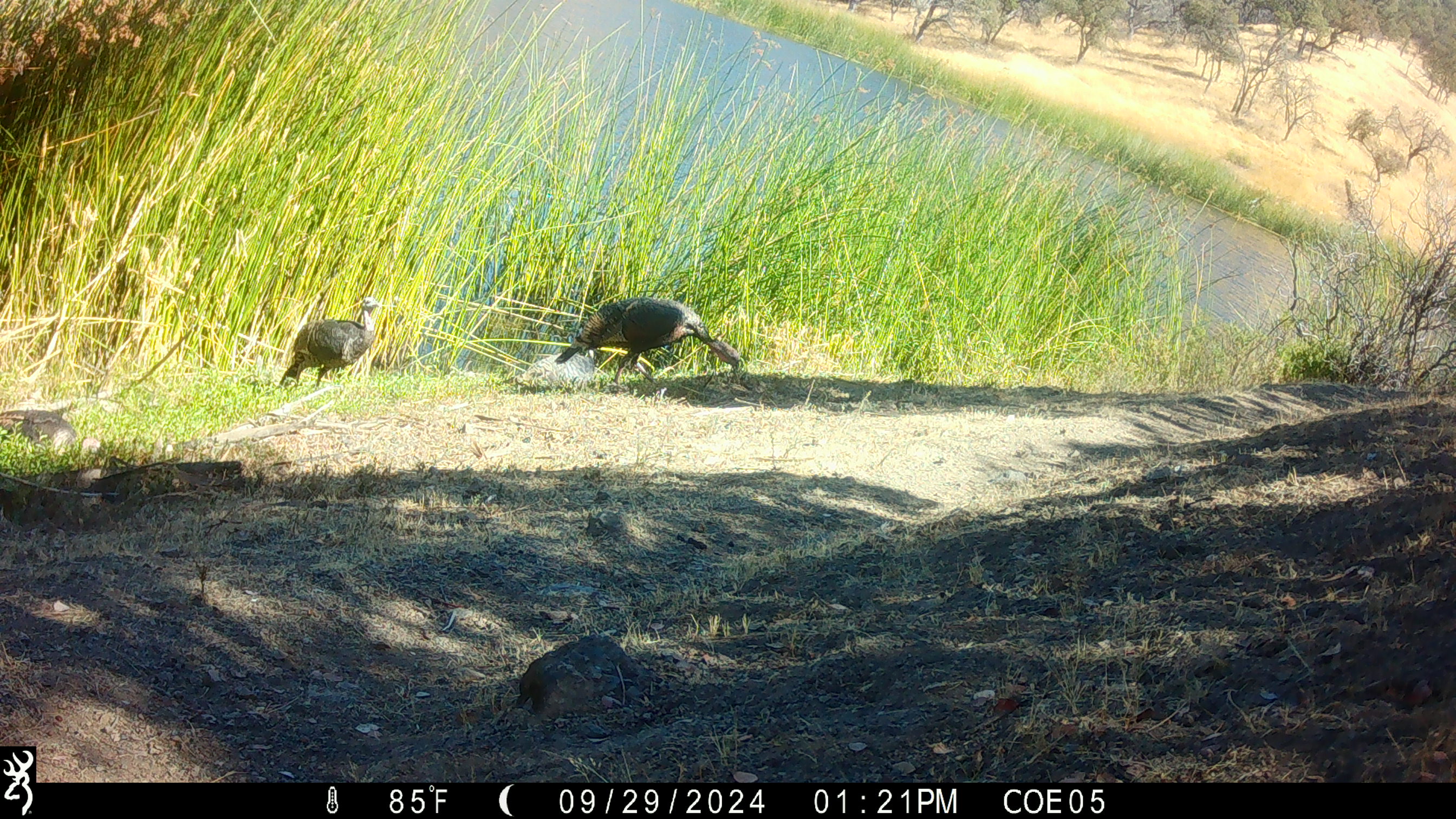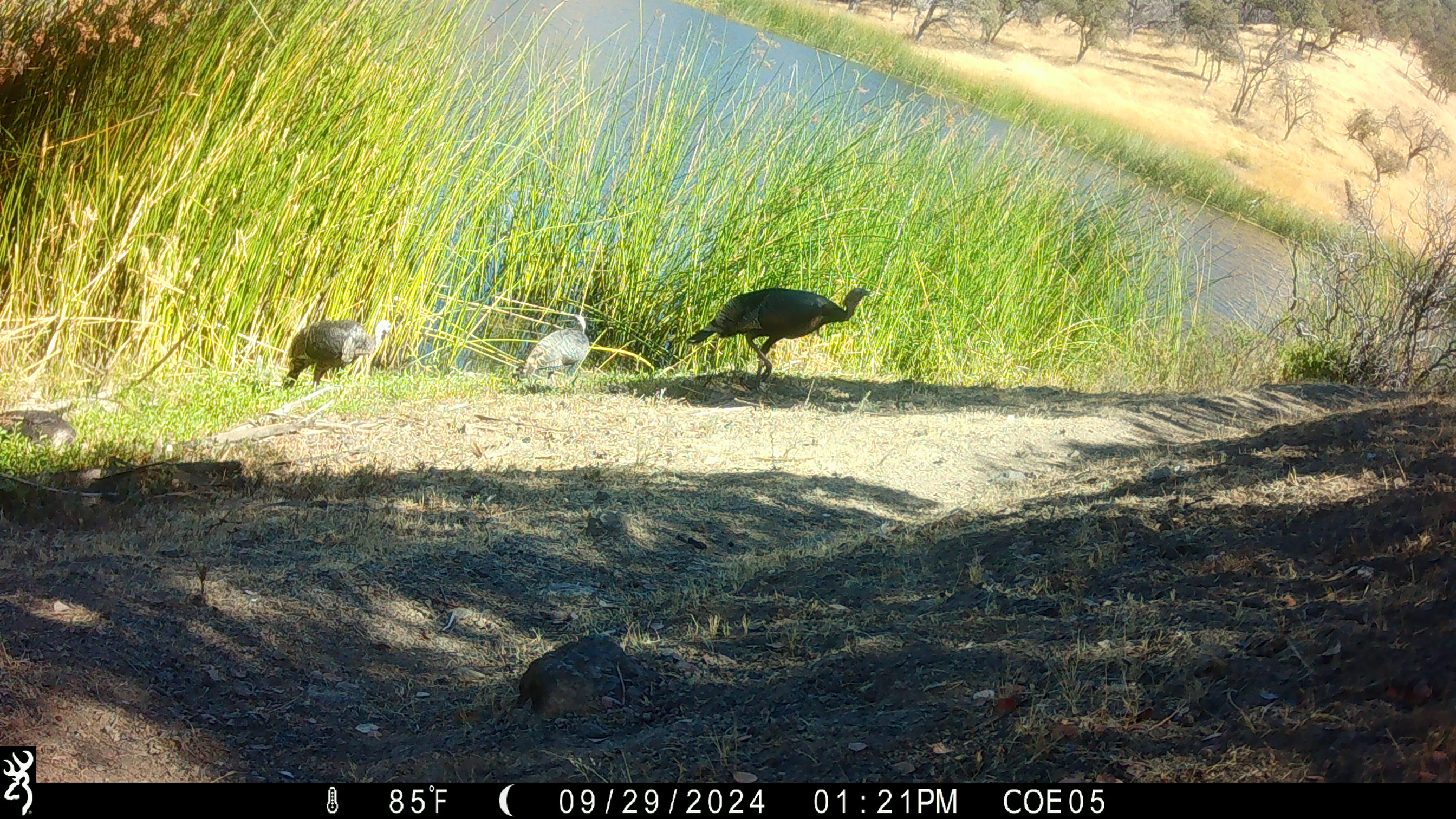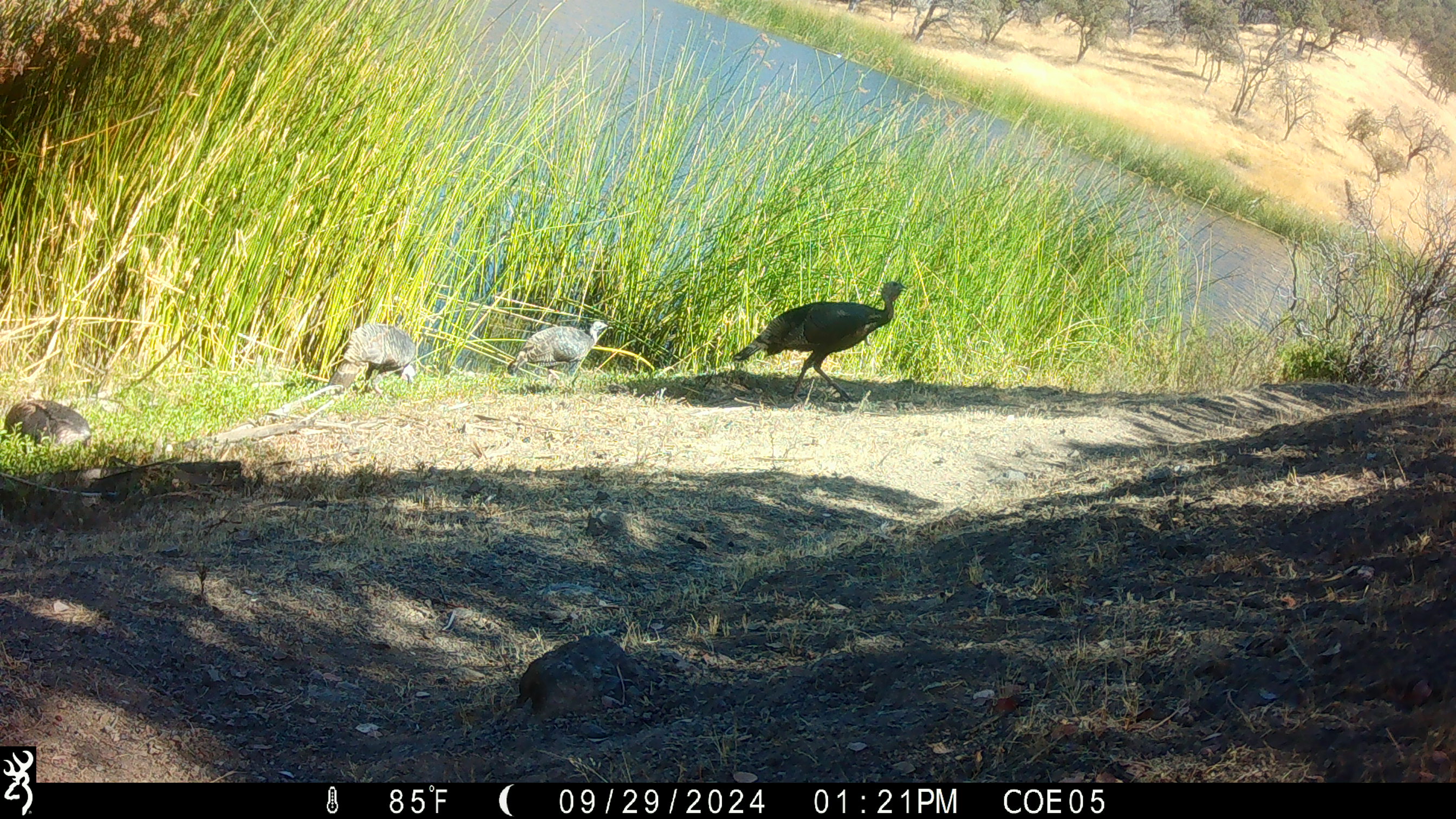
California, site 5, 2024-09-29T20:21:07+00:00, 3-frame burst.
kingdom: Animalia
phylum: Chordata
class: Aves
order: Galliformes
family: Phasianidae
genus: Meleagris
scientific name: Meleagris gallopavo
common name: turkey